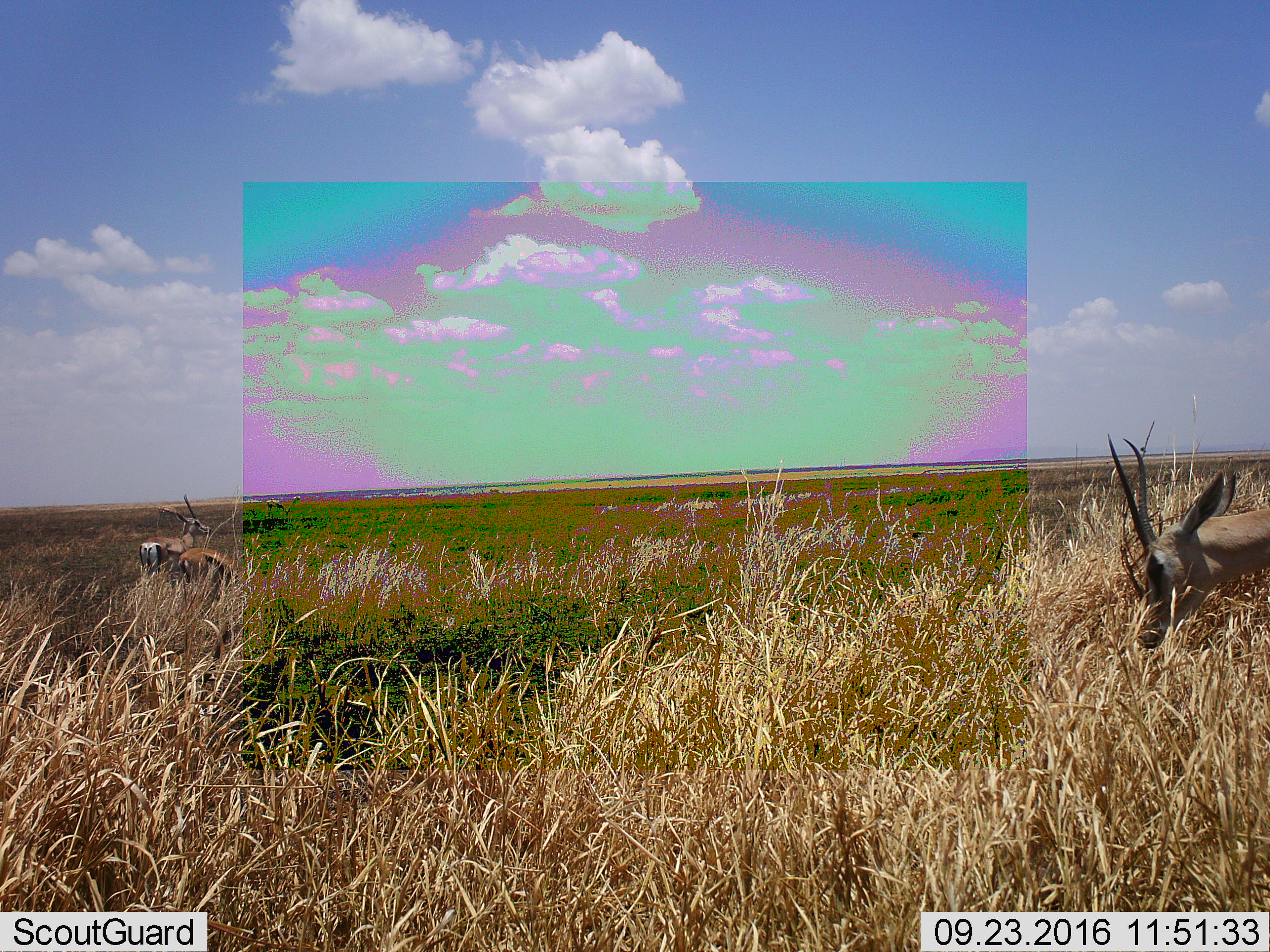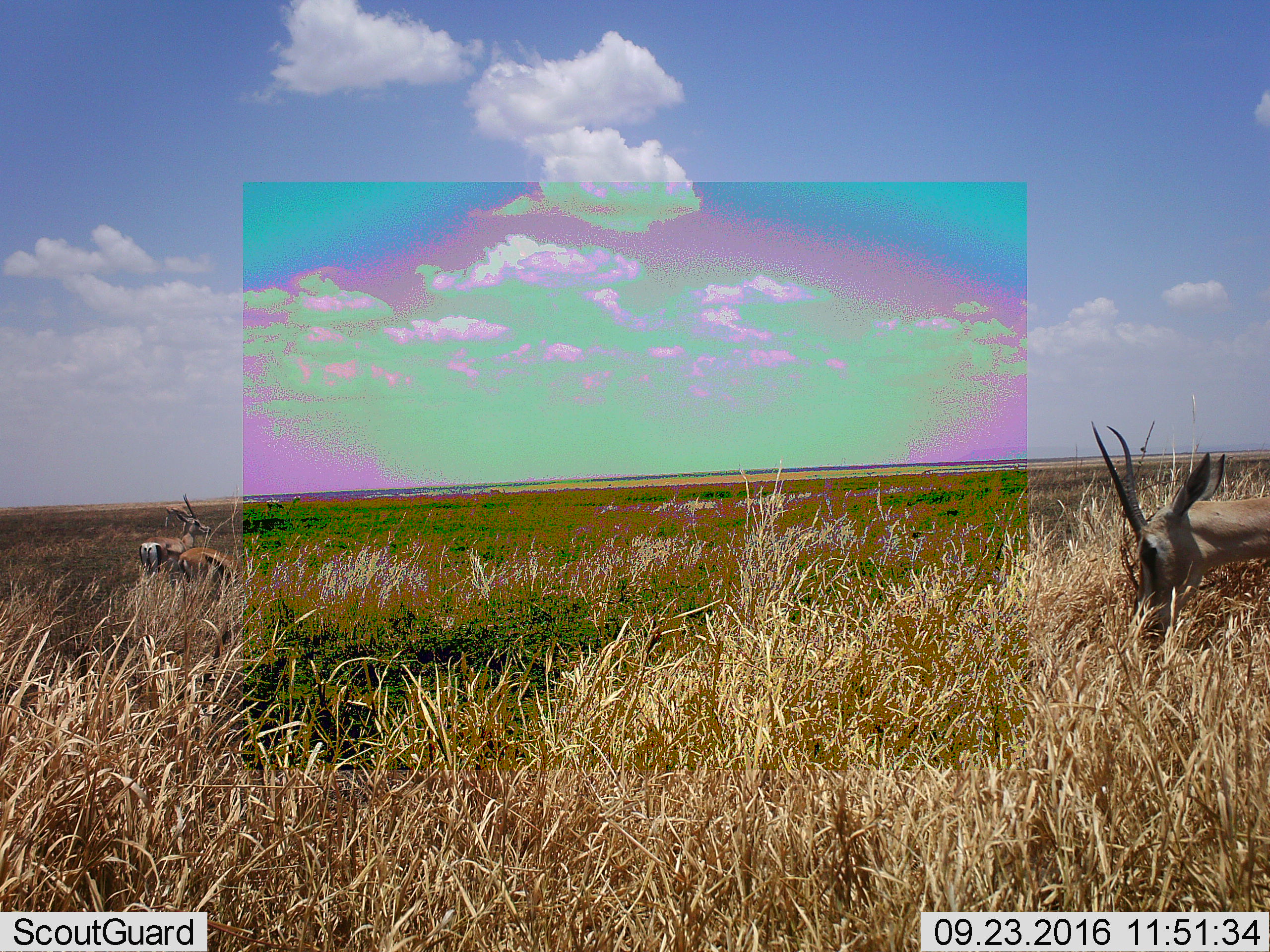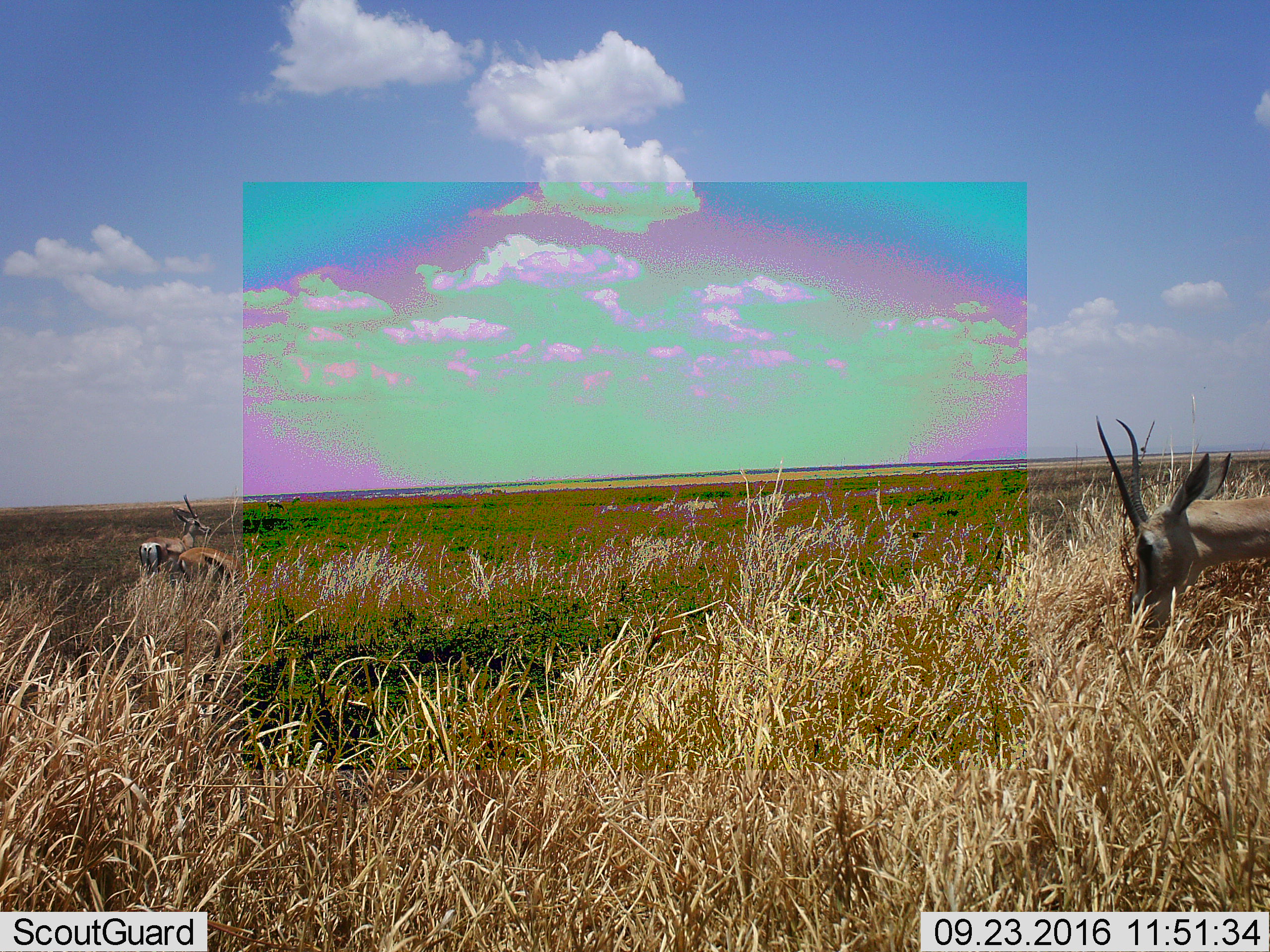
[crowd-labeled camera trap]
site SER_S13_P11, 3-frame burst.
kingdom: Animalia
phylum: Chordata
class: Mammalia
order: Artiodactyla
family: Bovidae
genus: Eudorcas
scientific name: Eudorcas thomsonii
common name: thomson's gazelle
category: gazellethomsons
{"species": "gazellethomsons (thomson's gazelle) (Eudorcas thomsonii)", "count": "3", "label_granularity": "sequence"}